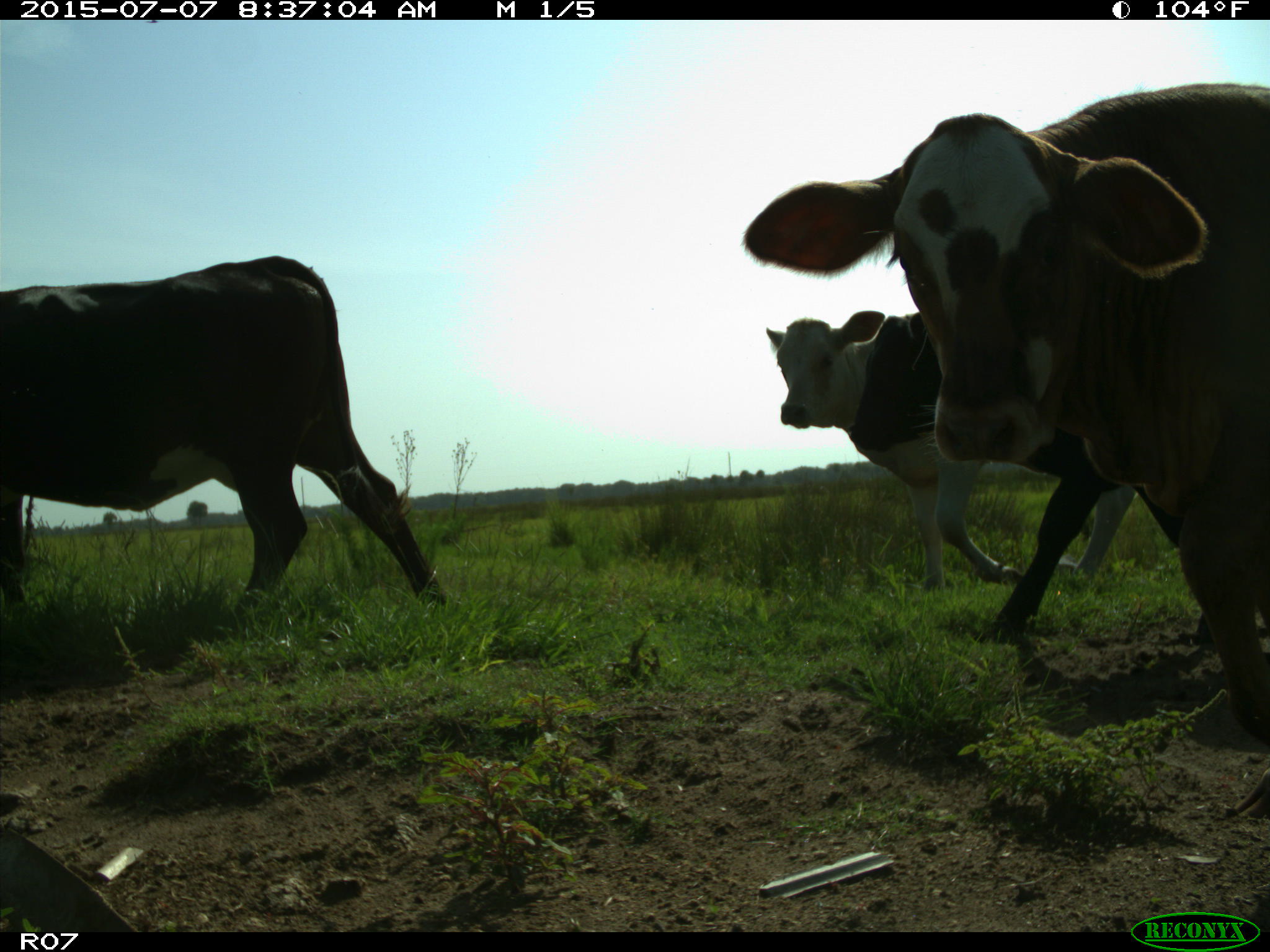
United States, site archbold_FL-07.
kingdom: Animalia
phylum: Chordata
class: Mammalia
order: Artiodactyla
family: Bovidae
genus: Bos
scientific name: Bos taurus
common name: domestic cow